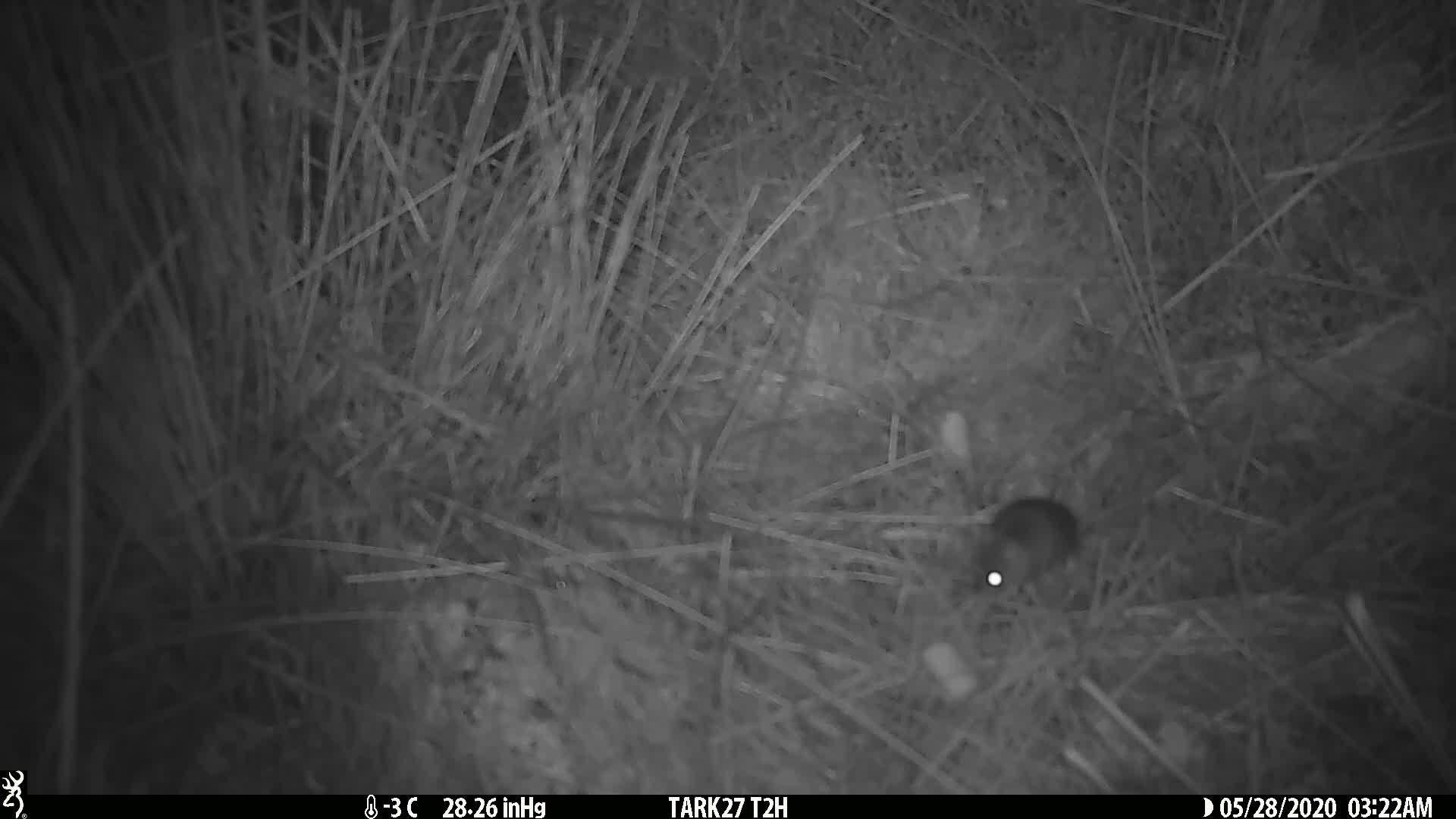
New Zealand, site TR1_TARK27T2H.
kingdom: Animalia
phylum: Chordata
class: Mammalia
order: Rodentia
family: Muridae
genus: Mus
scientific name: Mus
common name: mouse